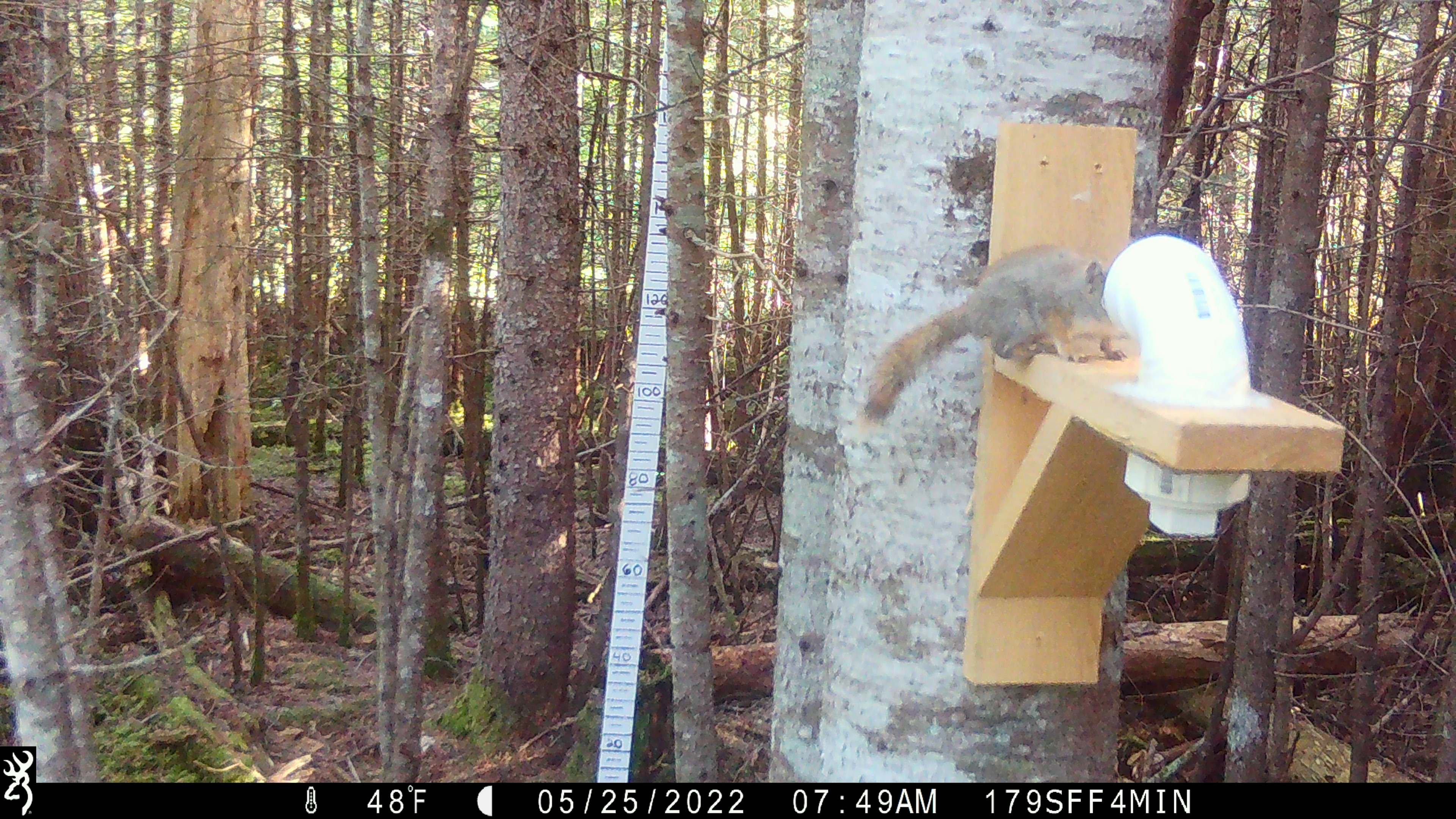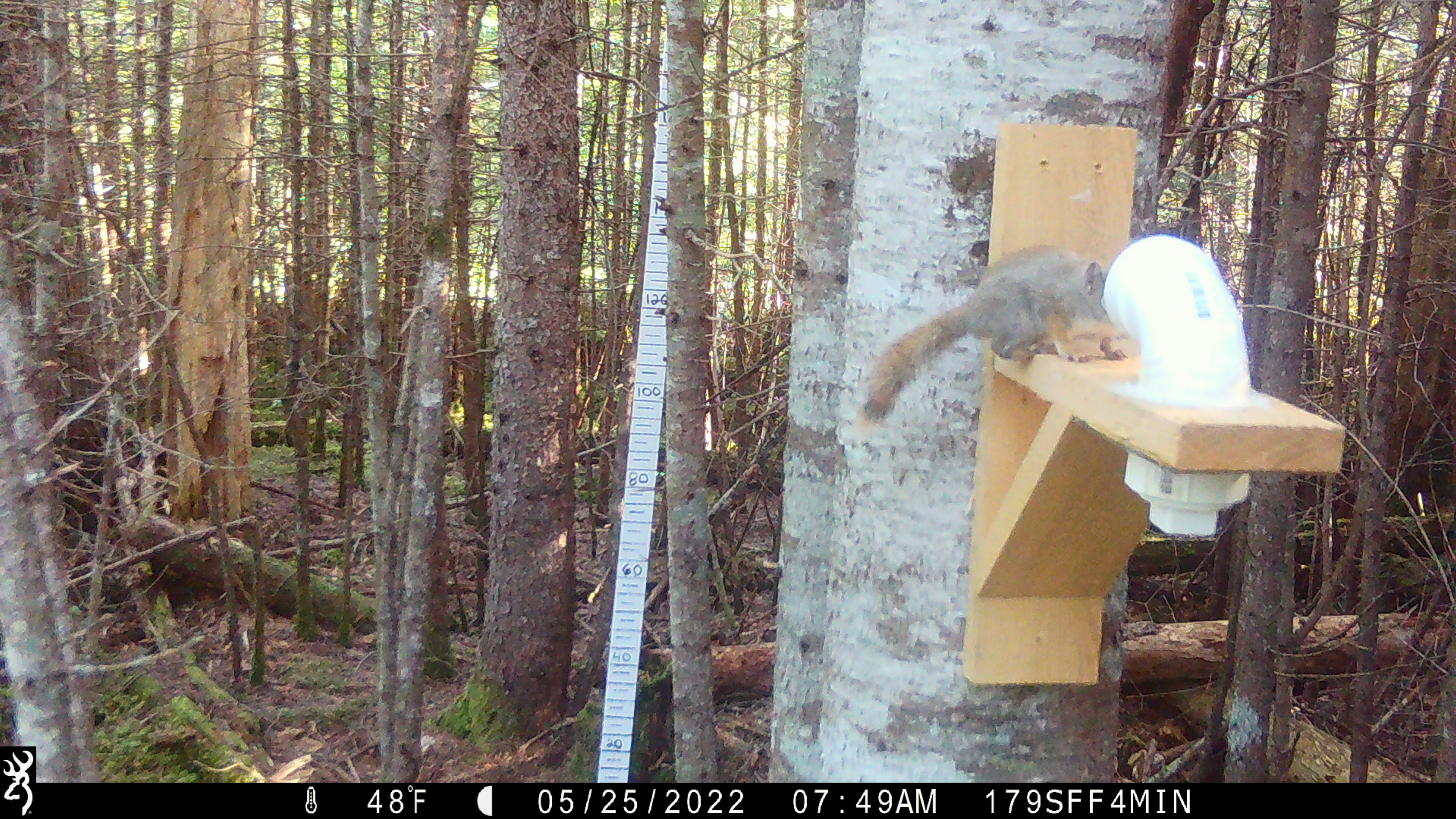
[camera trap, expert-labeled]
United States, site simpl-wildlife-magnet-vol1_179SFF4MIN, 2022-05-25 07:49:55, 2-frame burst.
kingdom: Animalia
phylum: Chordata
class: Mammalia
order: Rodentia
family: Sciuridae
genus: Tamiasciurus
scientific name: Tamiasciurus hudsonicus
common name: red squirrel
Red squirrel (Tamiasciurus hudsonicus).